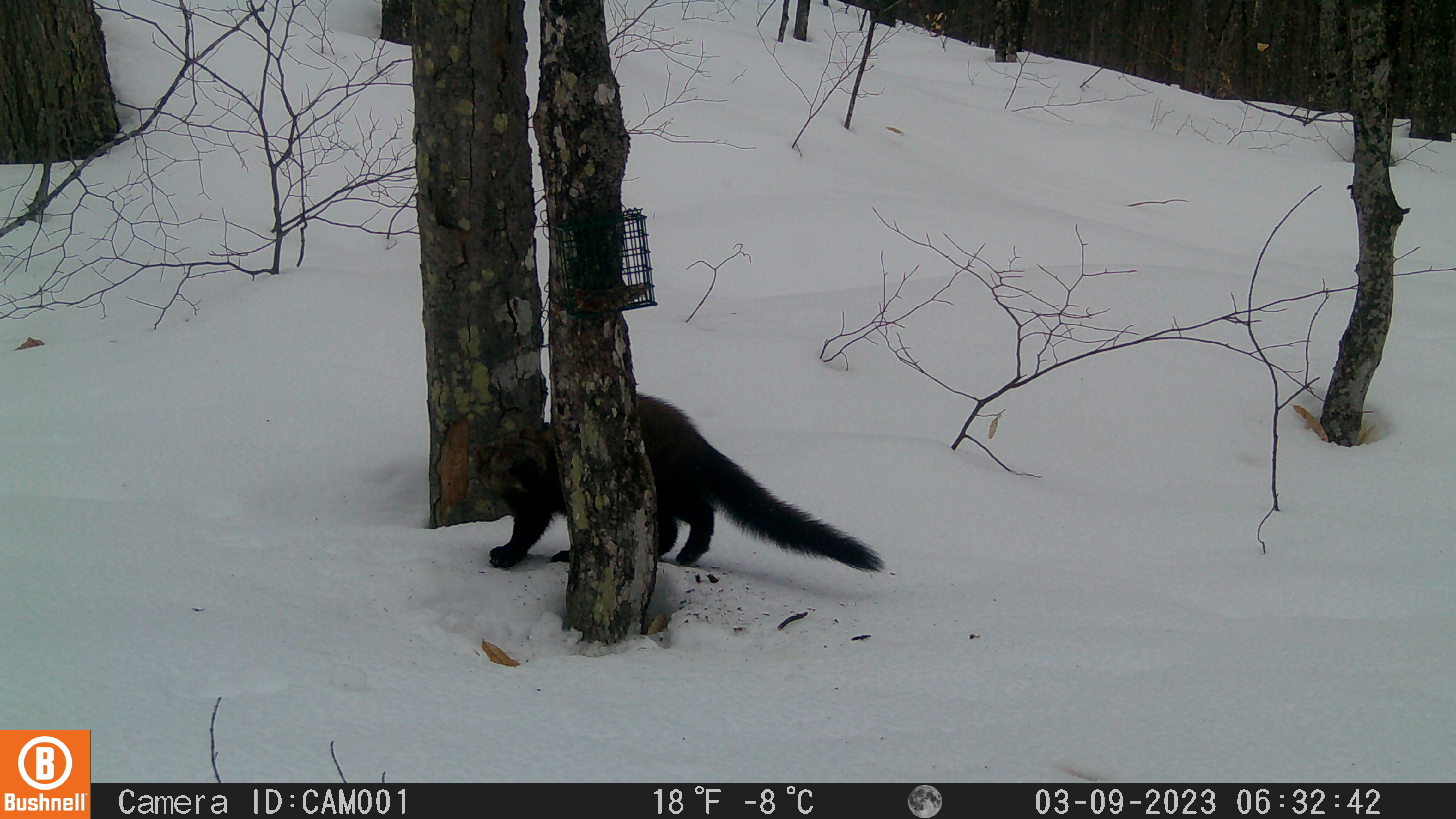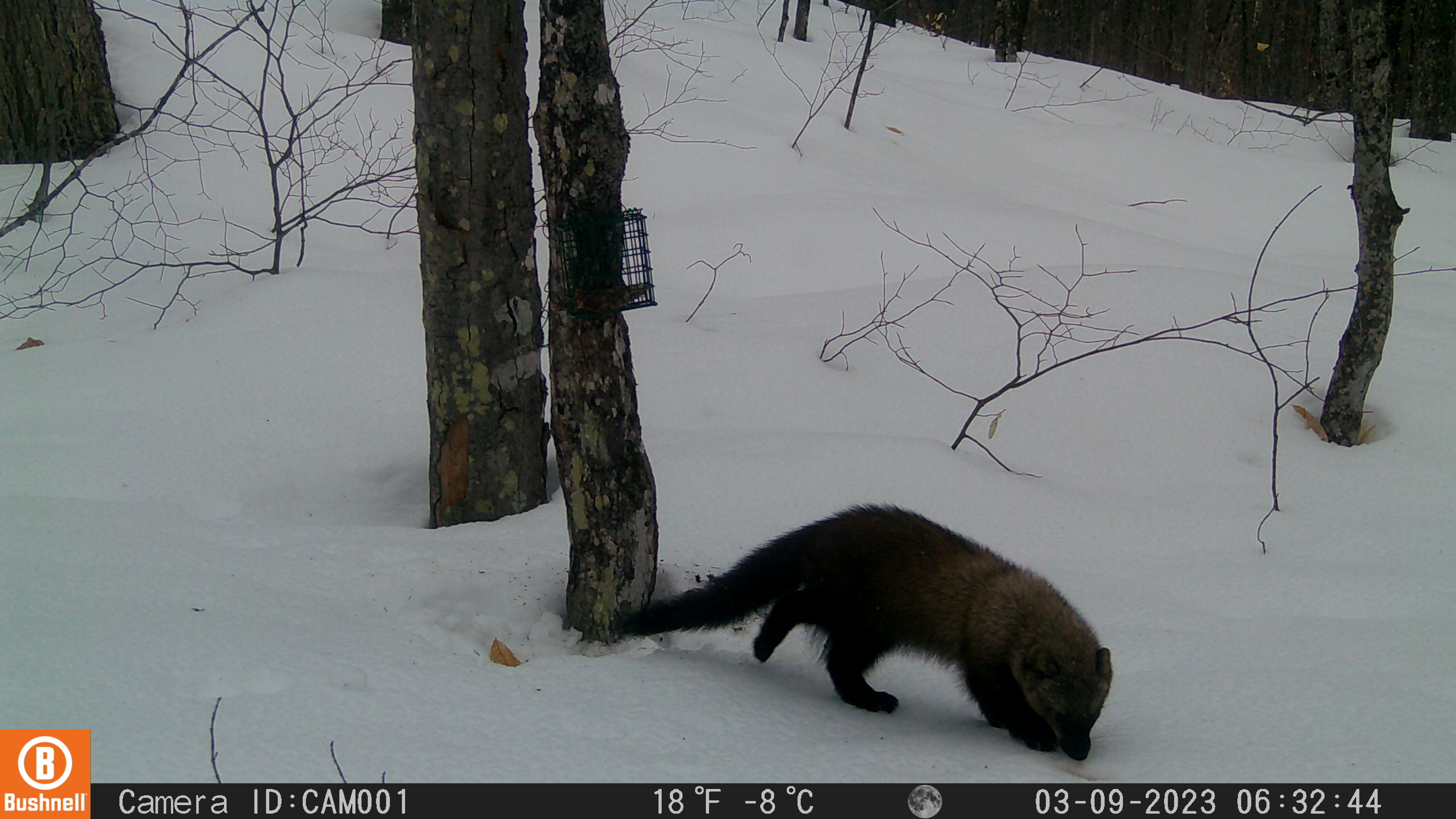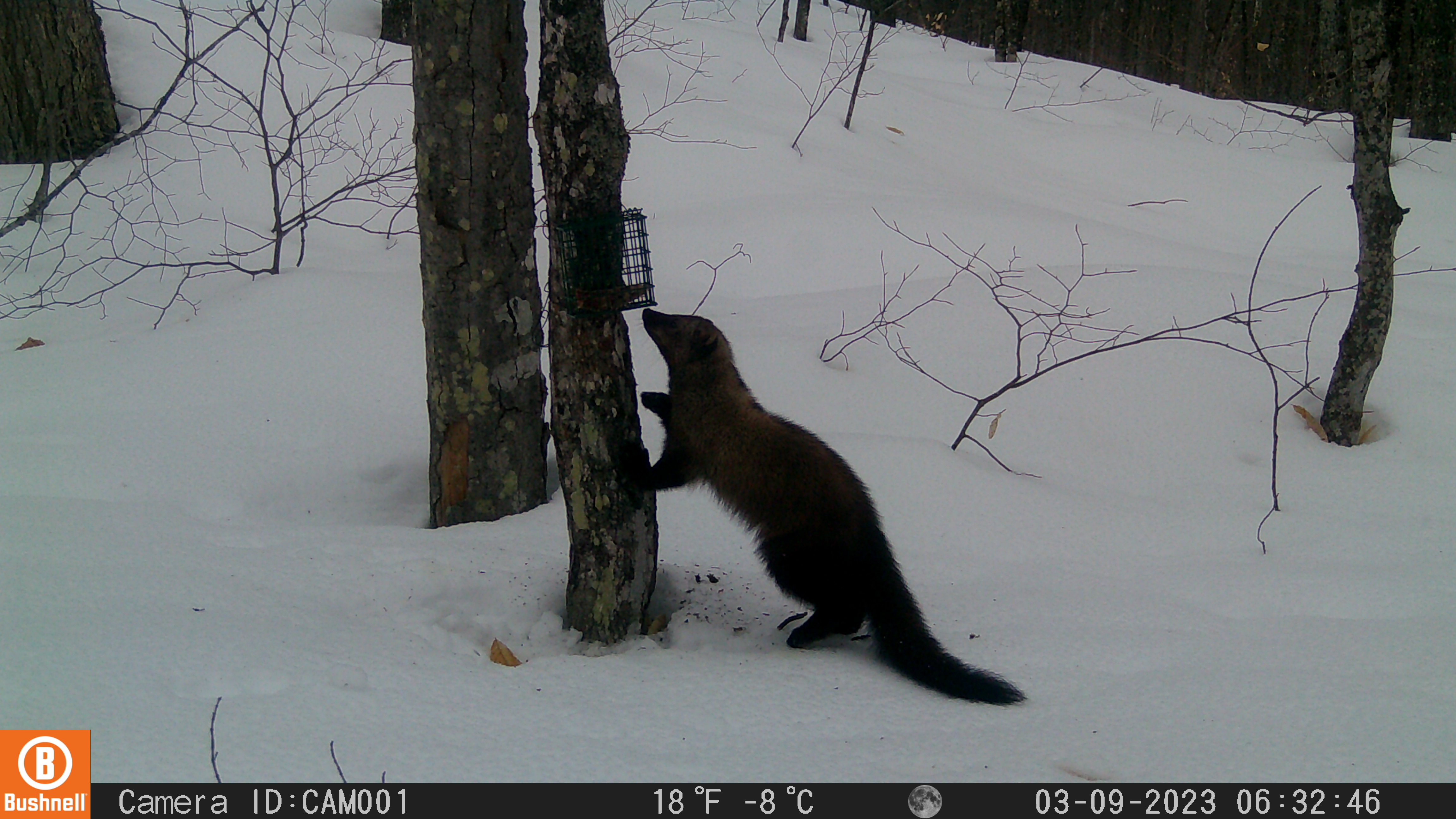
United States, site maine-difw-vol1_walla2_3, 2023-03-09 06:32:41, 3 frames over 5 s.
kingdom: Animalia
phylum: Chordata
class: Mammalia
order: Carnivora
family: Mustelidae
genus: Pekania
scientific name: Pekania pennanti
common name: fisher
Fisher (Pekania pennanti).